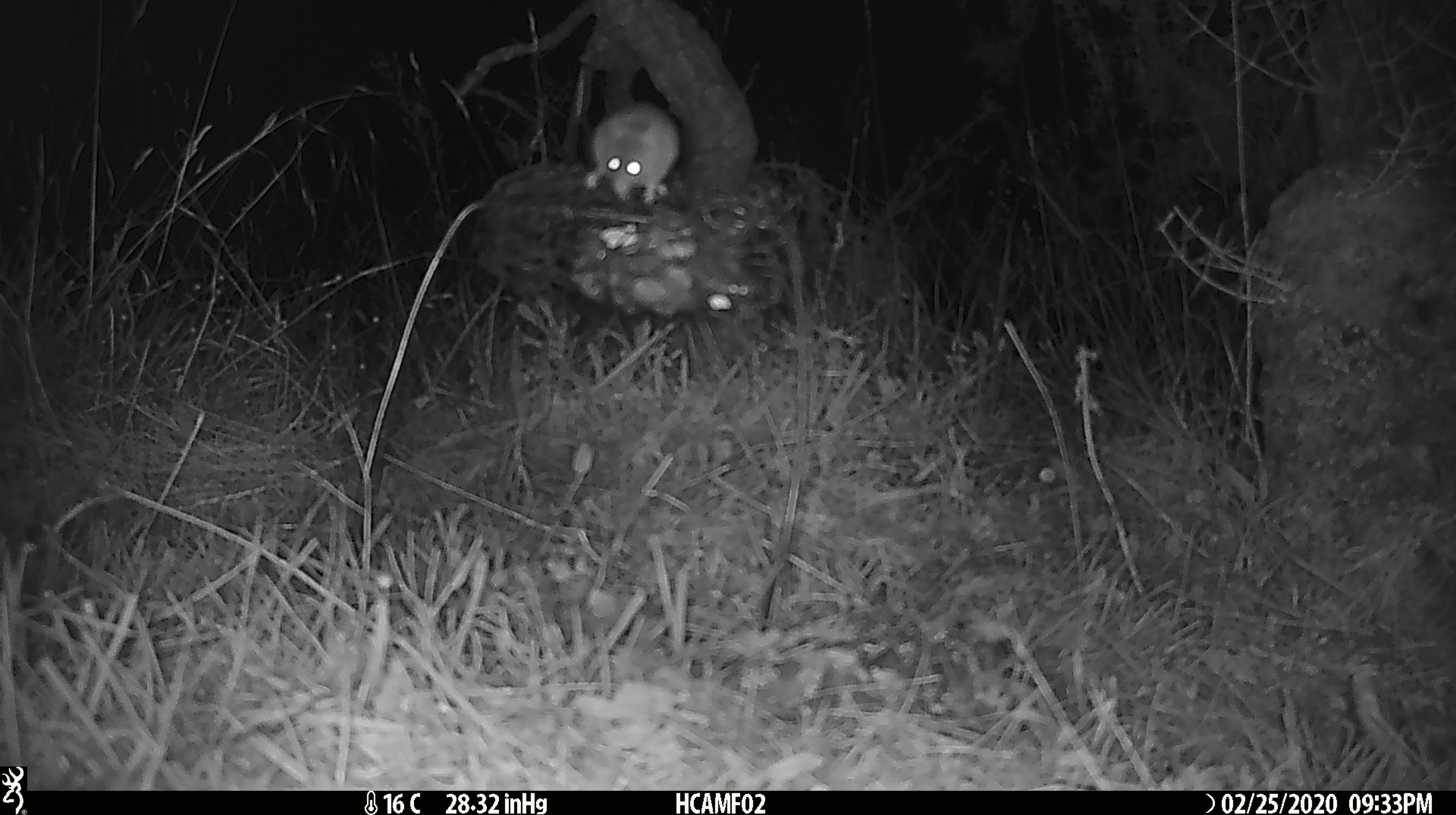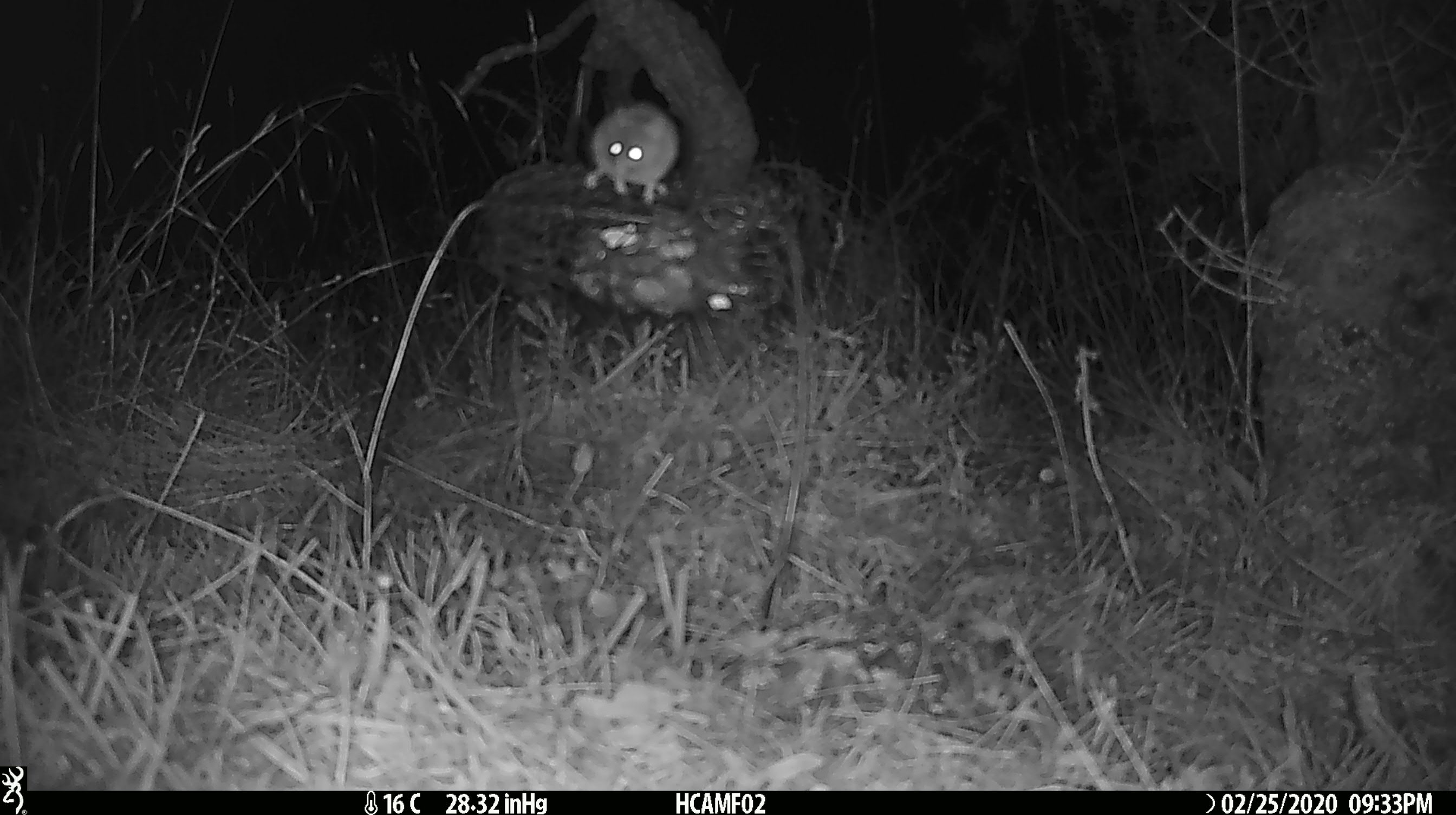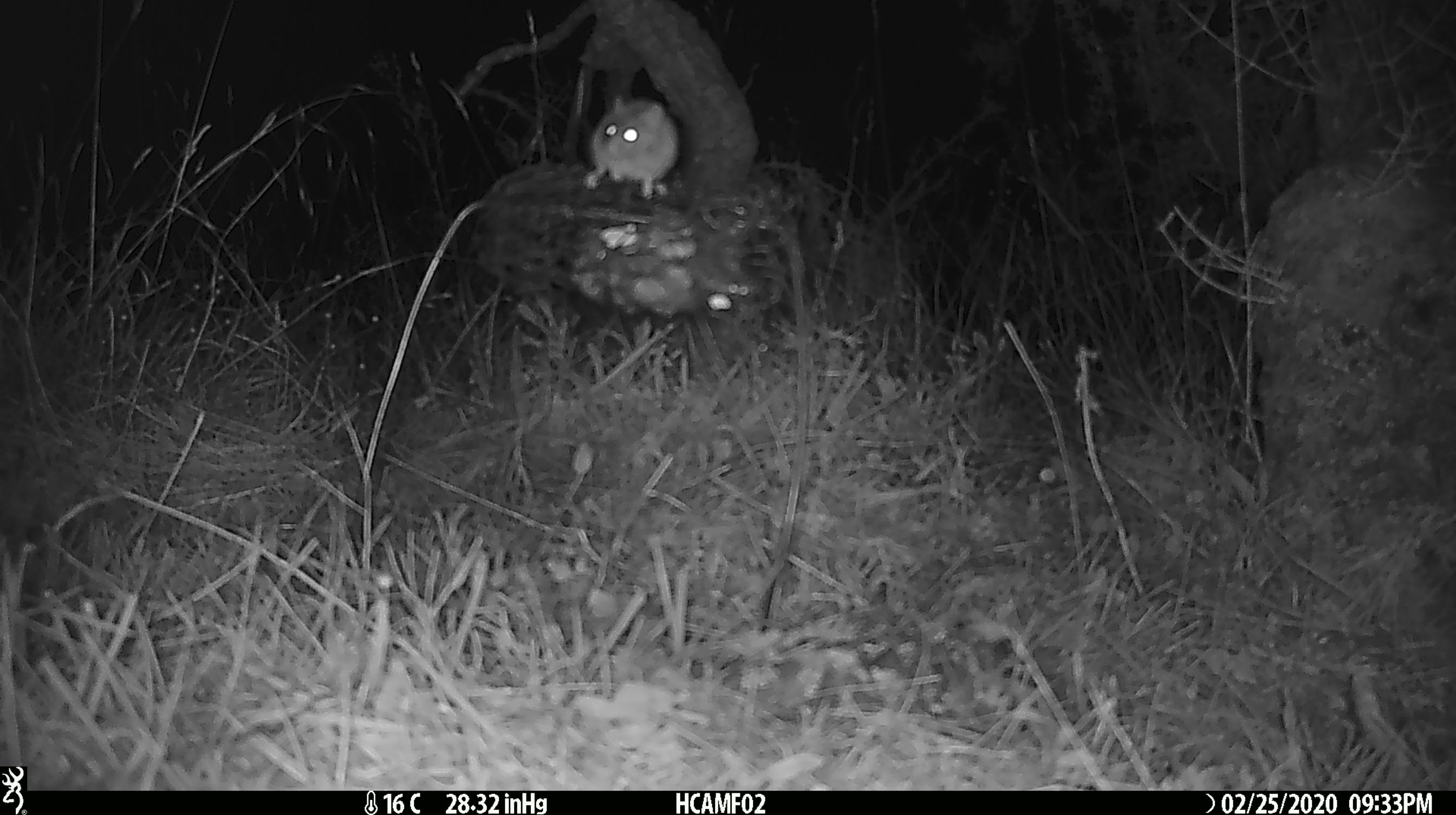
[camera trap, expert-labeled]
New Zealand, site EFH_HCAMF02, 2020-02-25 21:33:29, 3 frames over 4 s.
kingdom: Animalia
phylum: Chordata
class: Mammalia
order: Rodentia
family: Muridae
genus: Mus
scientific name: Mus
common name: mouse